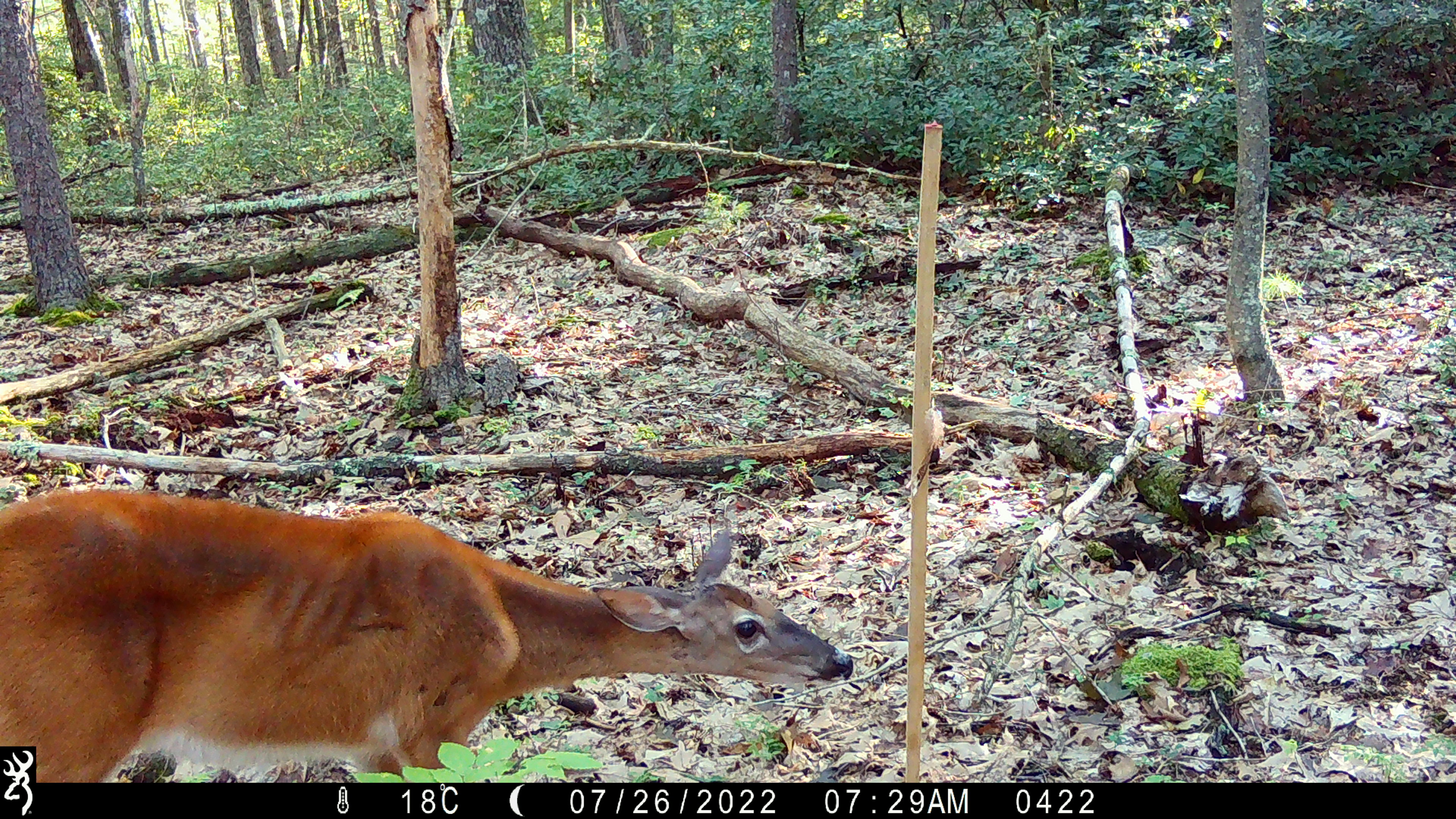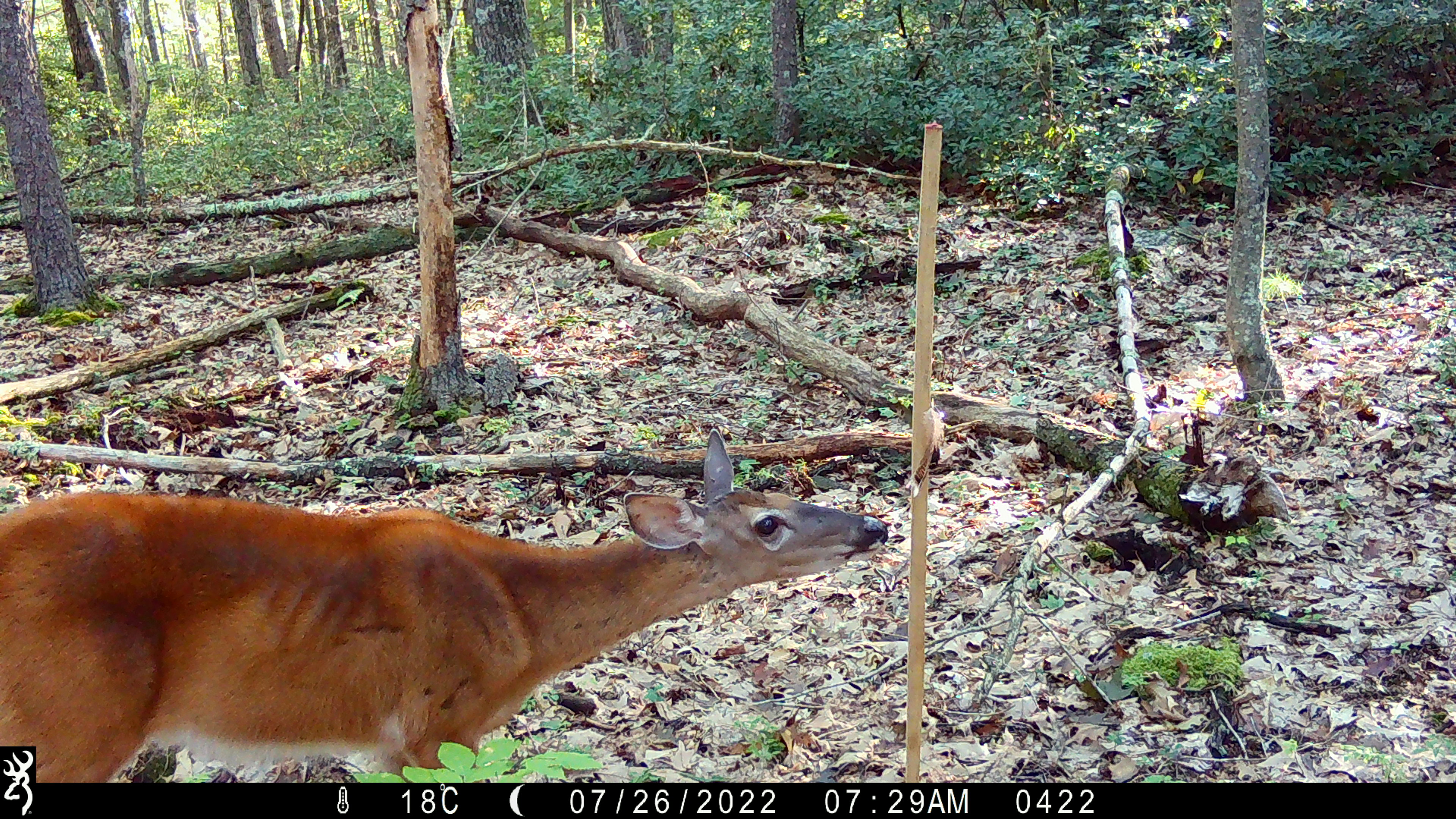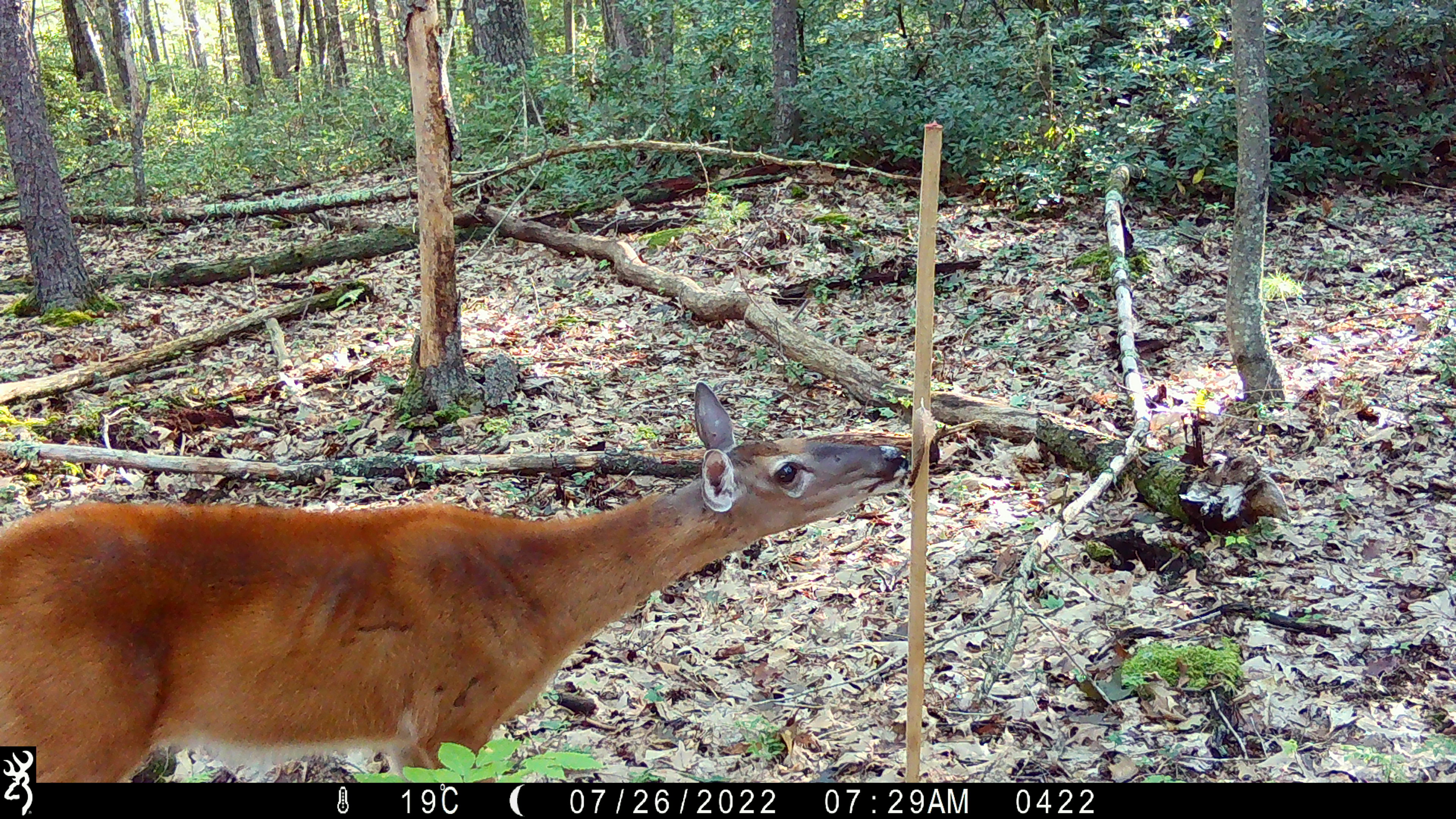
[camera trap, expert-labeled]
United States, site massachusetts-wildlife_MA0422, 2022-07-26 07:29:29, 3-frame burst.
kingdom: Animalia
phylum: Chordata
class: Mammalia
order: Artiodactyla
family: Cervidae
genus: Odocoileus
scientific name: Odocoileus virginianus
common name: white-tailed deer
White-tailed deer (Odocoileus virginianus).